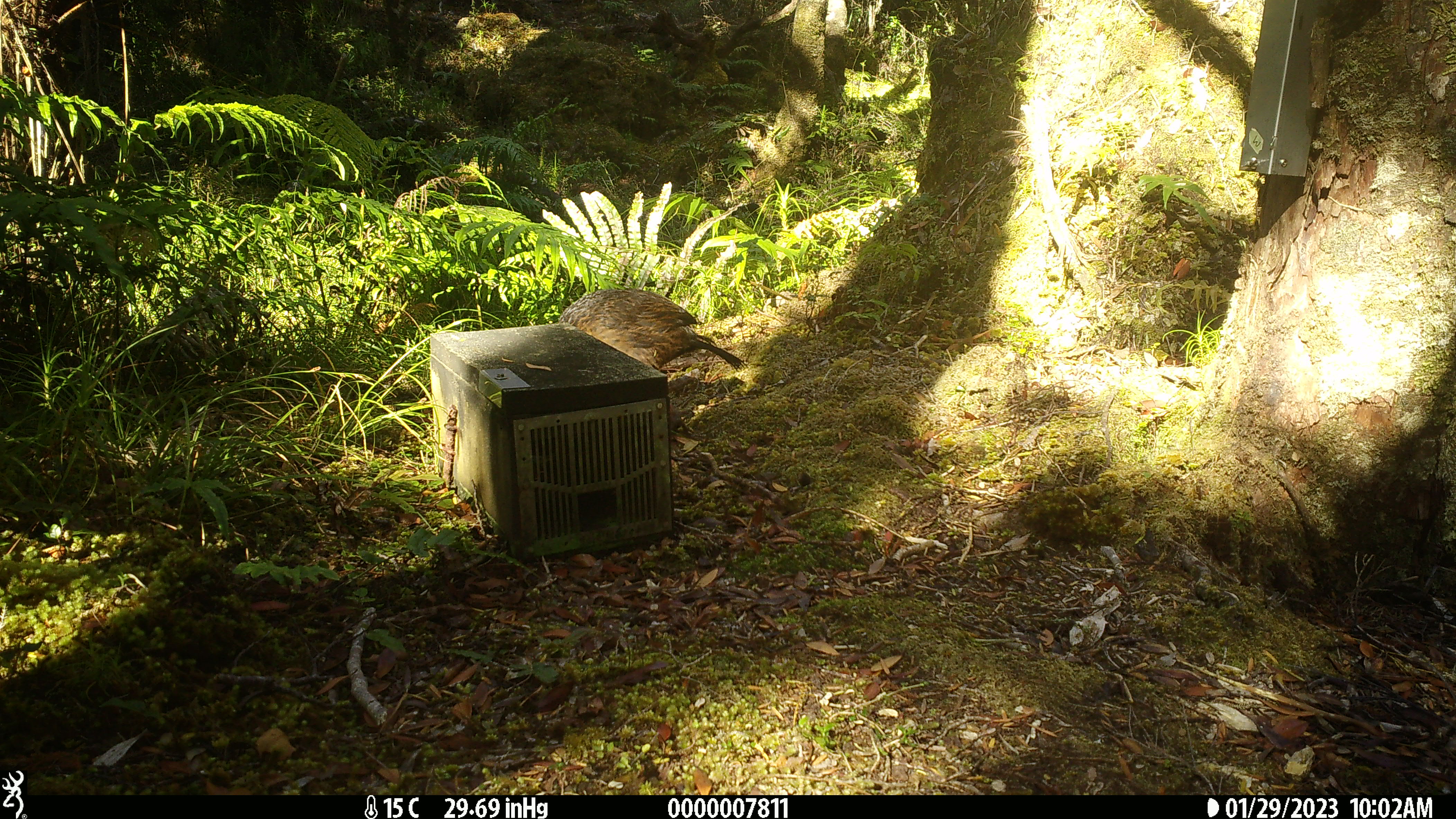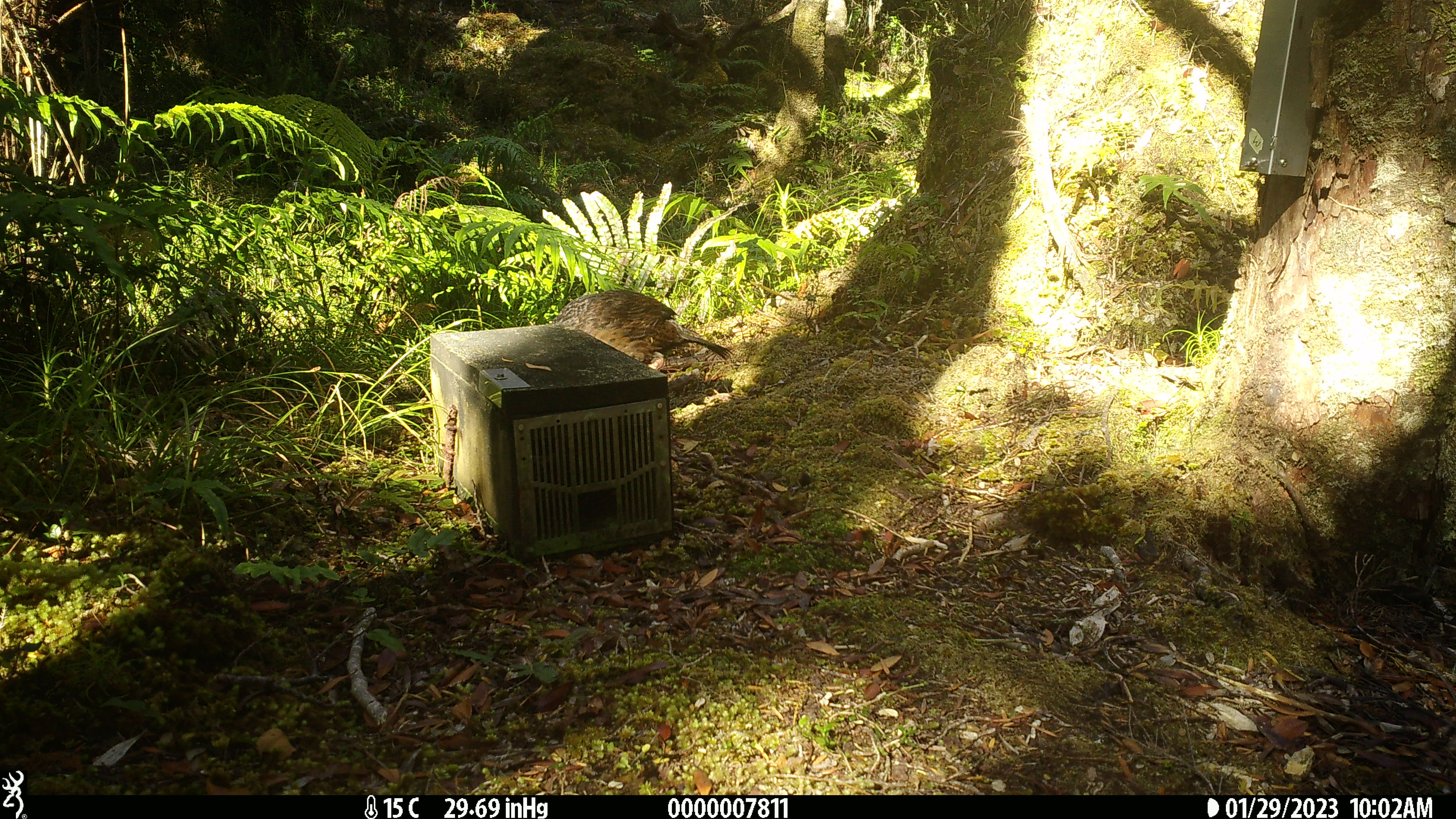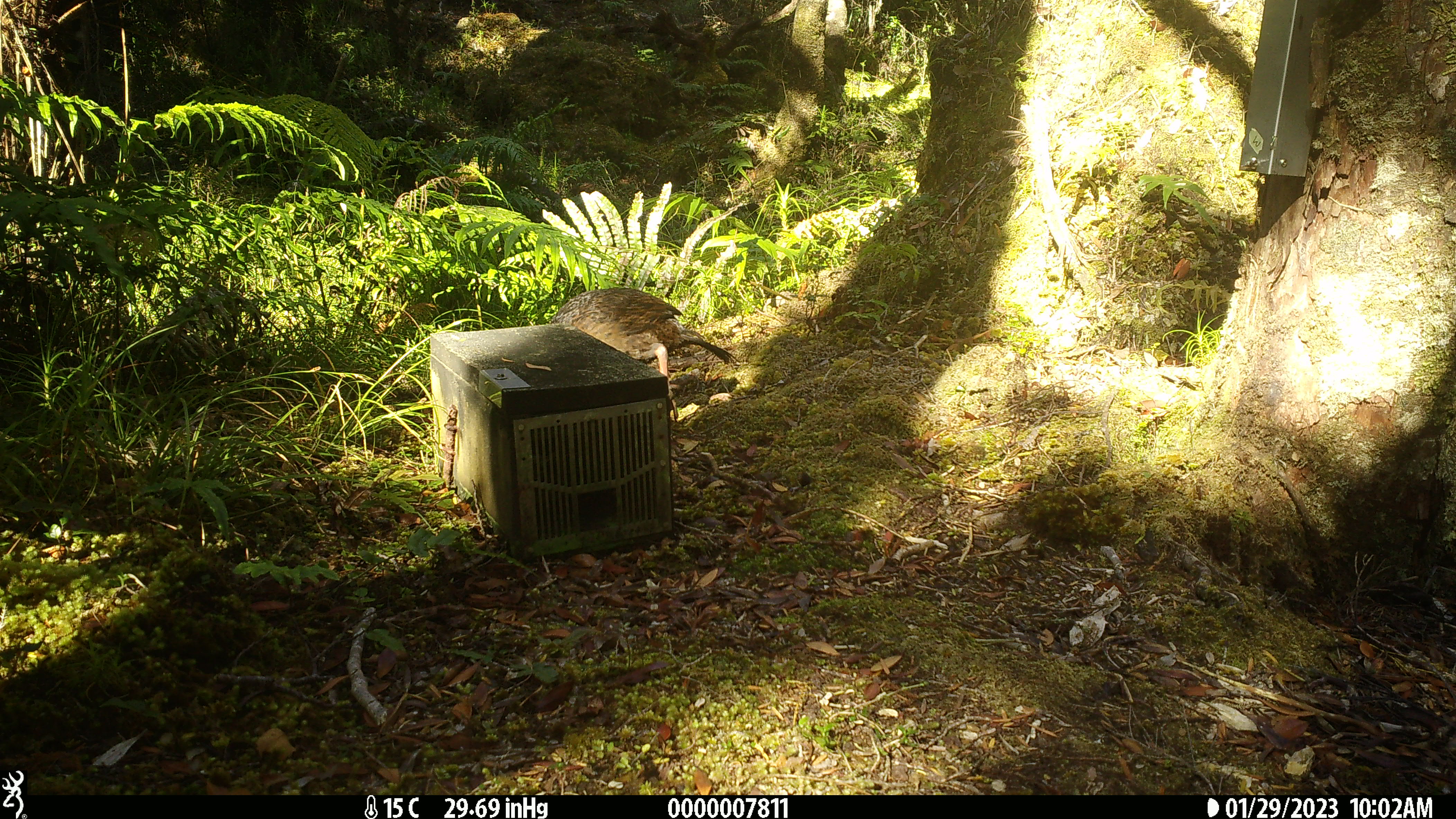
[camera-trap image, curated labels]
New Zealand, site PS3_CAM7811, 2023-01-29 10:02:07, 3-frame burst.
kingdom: Animalia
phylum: Chordata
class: Aves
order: Gruiformes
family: Rallidae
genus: Gallirallus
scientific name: Gallirallus australis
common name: weka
Weka (Gallirallus australis).